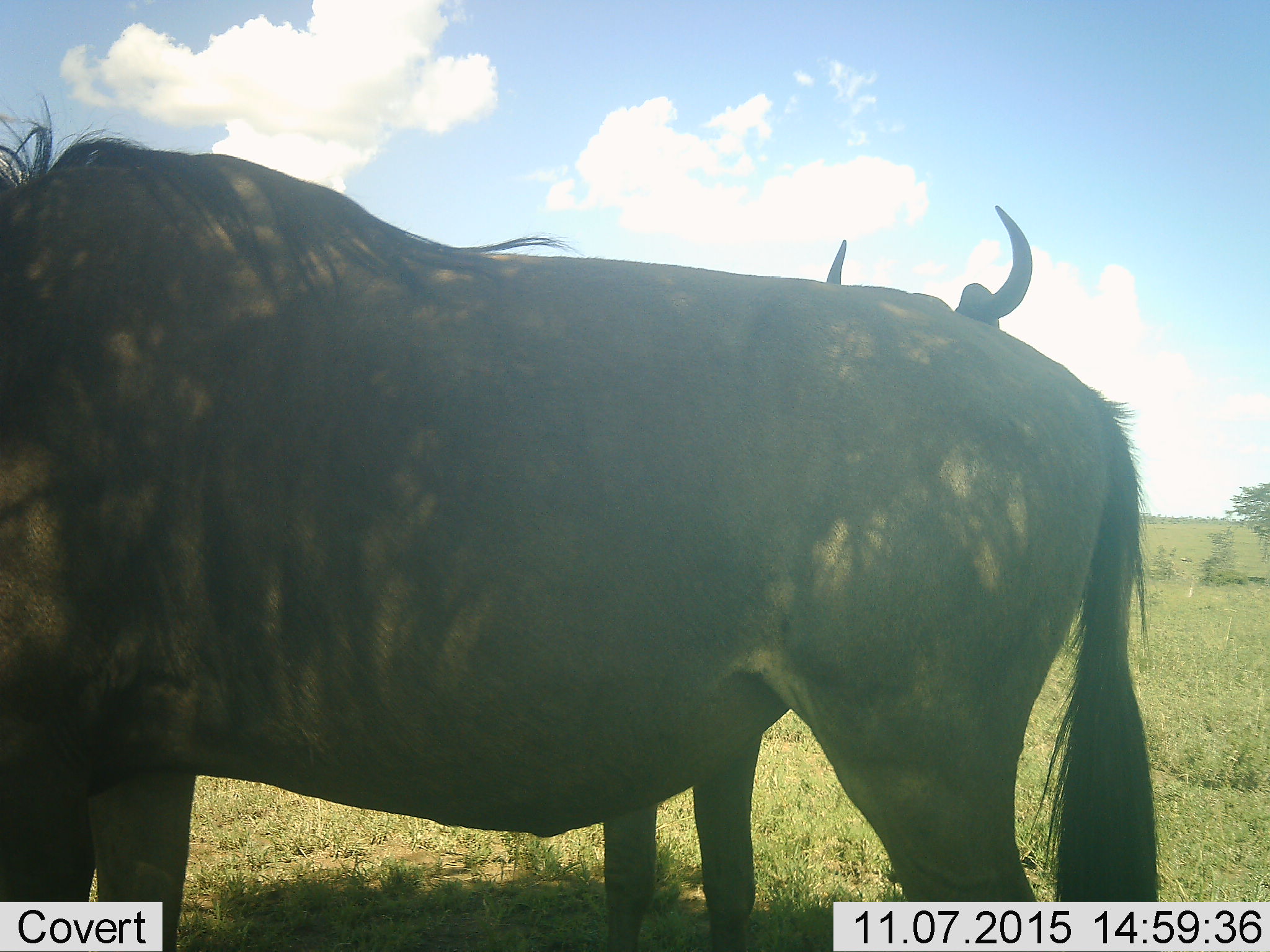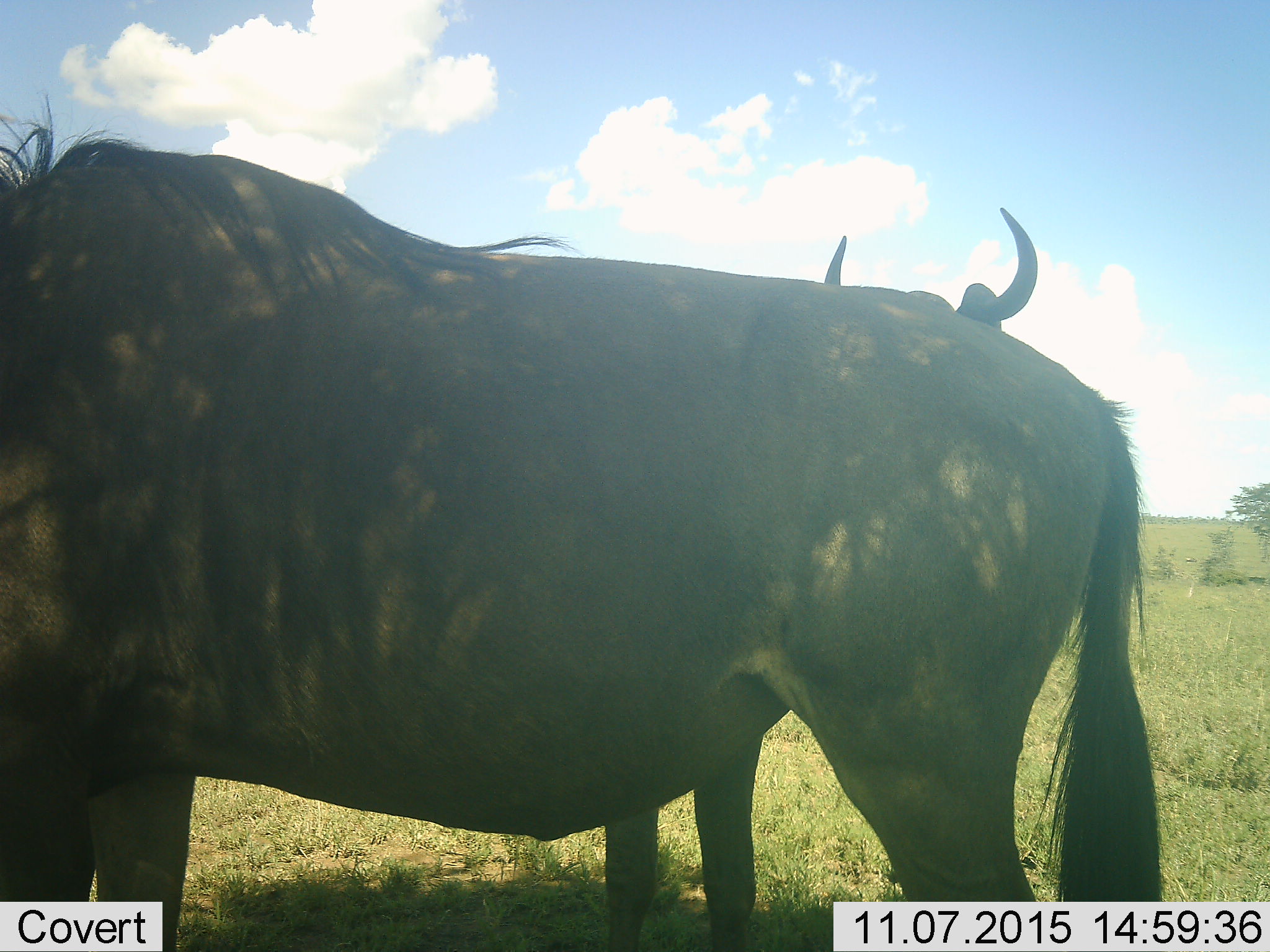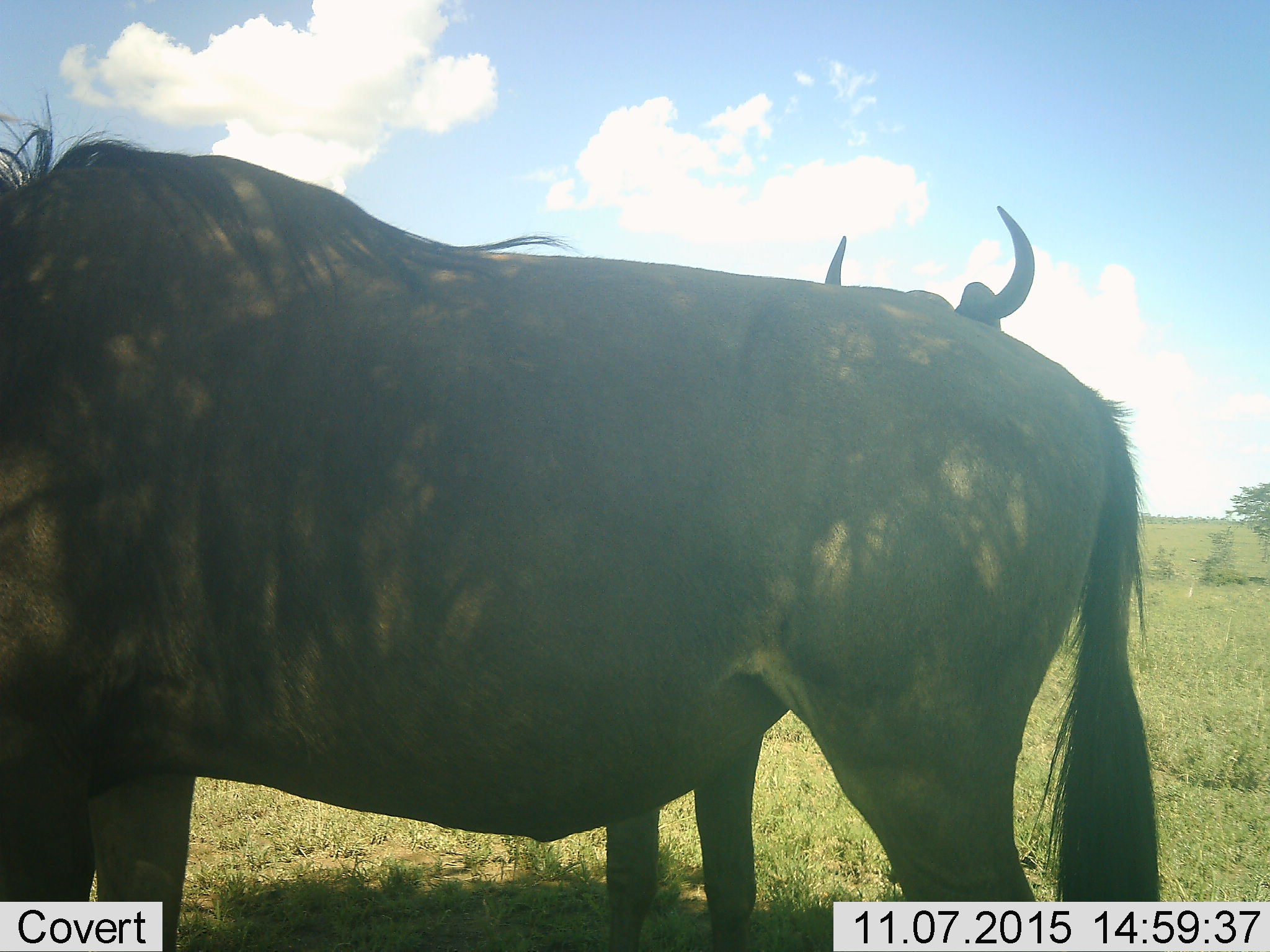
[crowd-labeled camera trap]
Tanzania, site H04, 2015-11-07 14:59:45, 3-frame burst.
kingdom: Animalia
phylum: Chordata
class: Mammalia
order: Artiodactyla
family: Bovidae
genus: Connochaetes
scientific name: Connochaetes taurinus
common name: blue wildebeest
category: wildebeest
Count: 2.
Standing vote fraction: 89%.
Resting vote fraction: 0%.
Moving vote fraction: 0%.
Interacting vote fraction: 0%.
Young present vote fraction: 0%.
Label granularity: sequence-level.